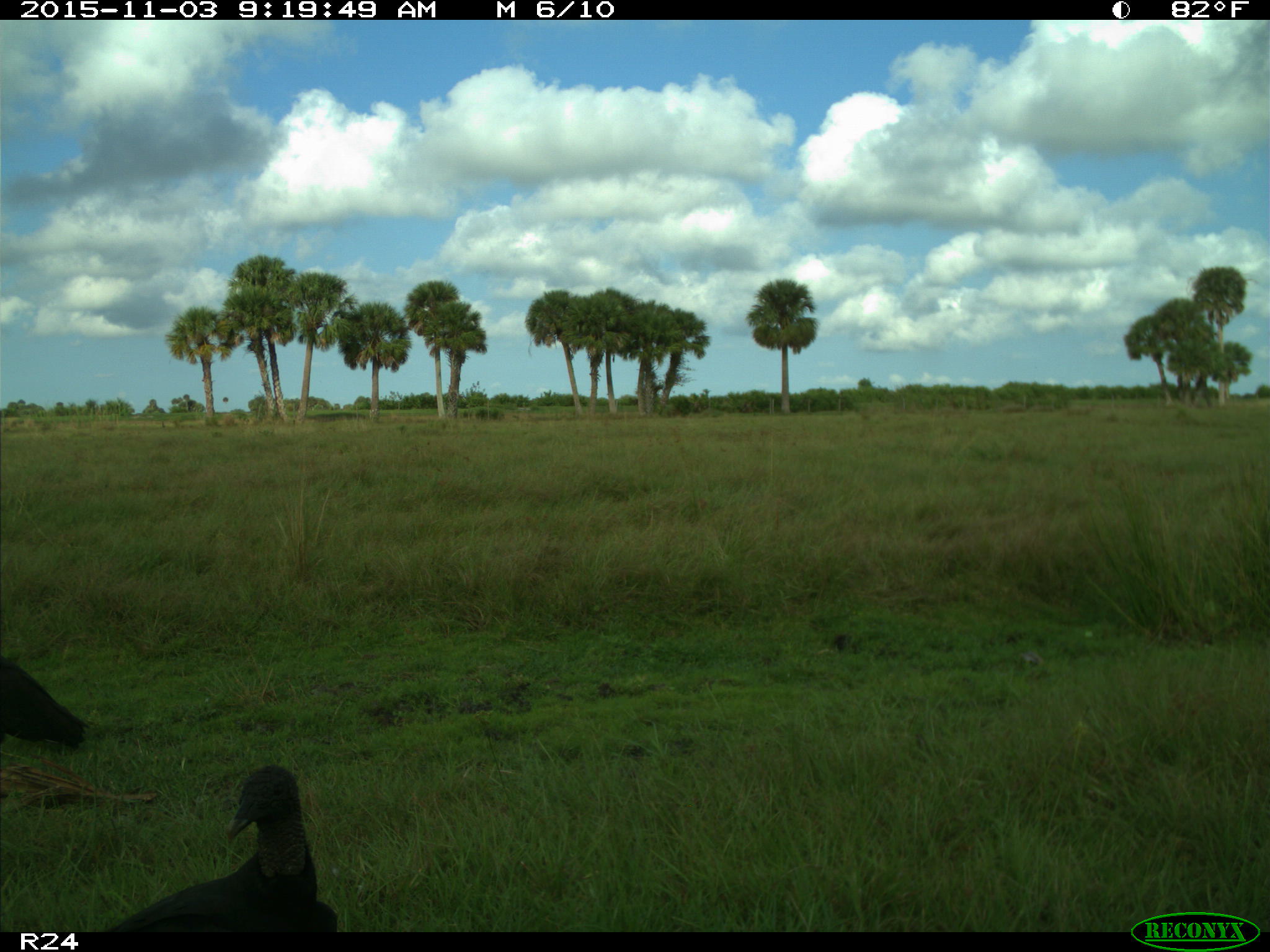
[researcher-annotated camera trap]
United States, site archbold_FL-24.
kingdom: Animalia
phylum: Chordata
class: Aves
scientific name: Aves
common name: birds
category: unidentified bird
Unidentified bird (birds) (Aves).